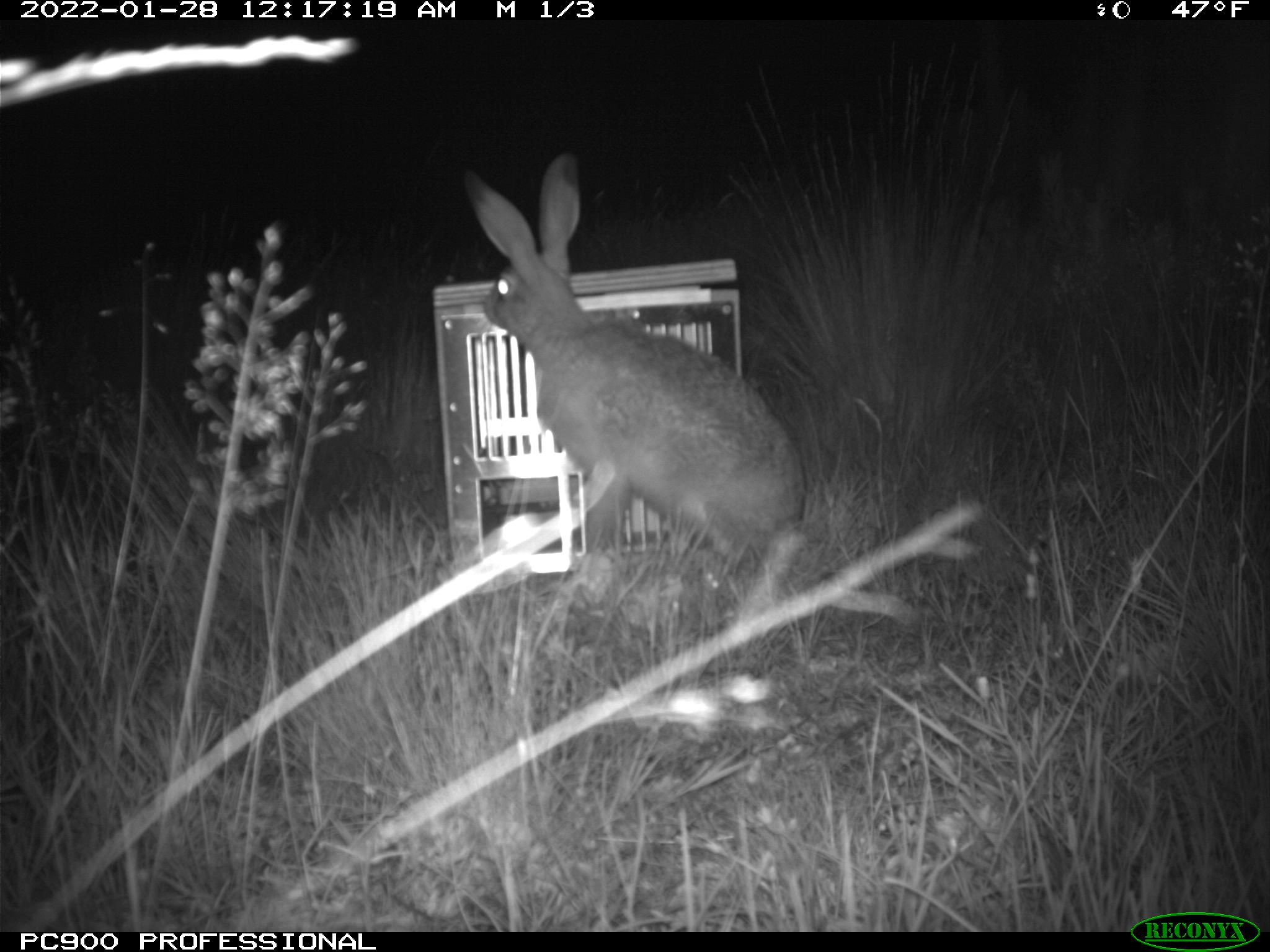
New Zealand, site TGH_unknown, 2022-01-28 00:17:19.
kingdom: Animalia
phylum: Chordata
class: Mammalia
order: Lagomorpha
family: Leporidae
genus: Lepus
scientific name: Lepus europaeus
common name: brown hare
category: hare